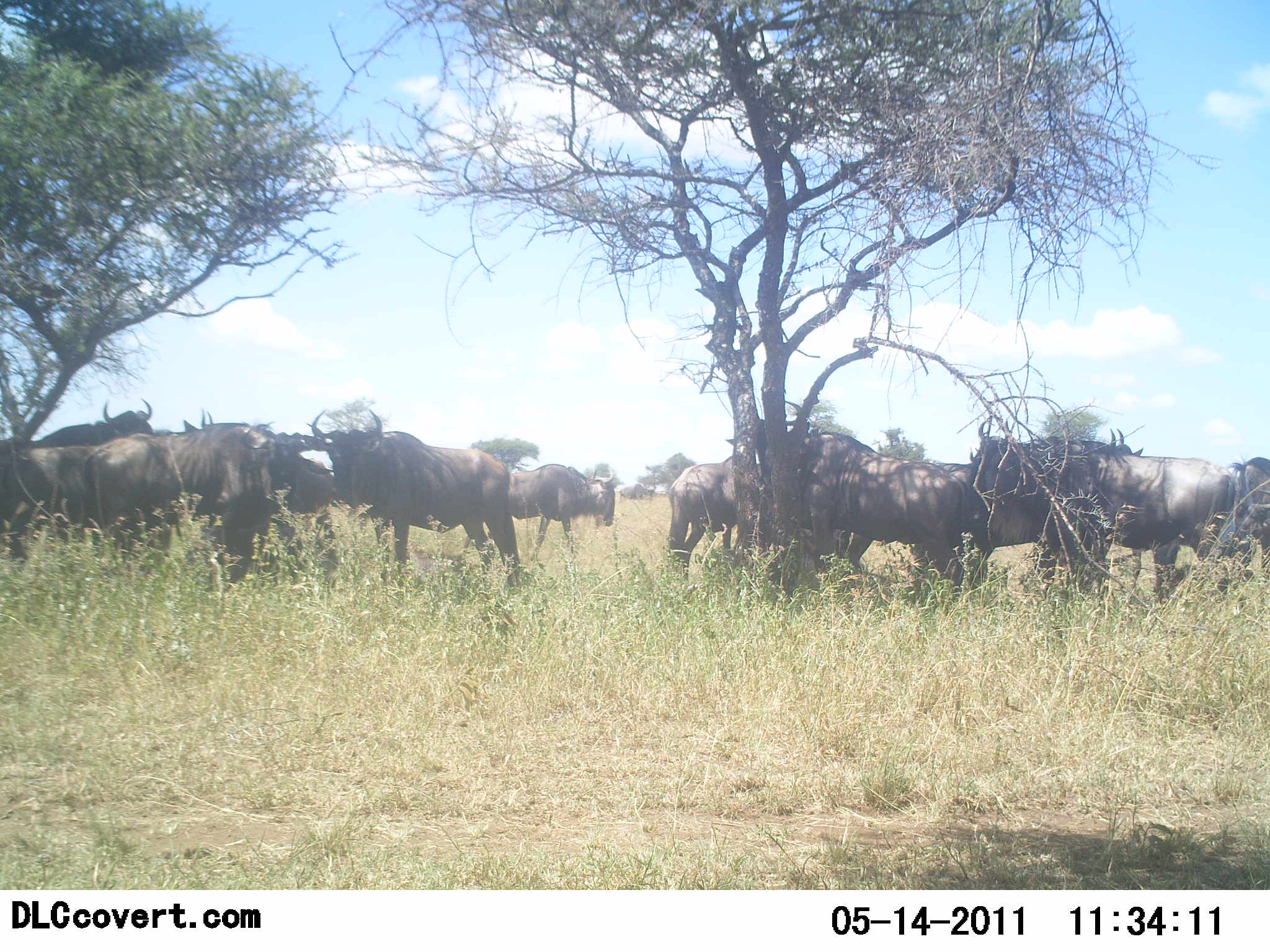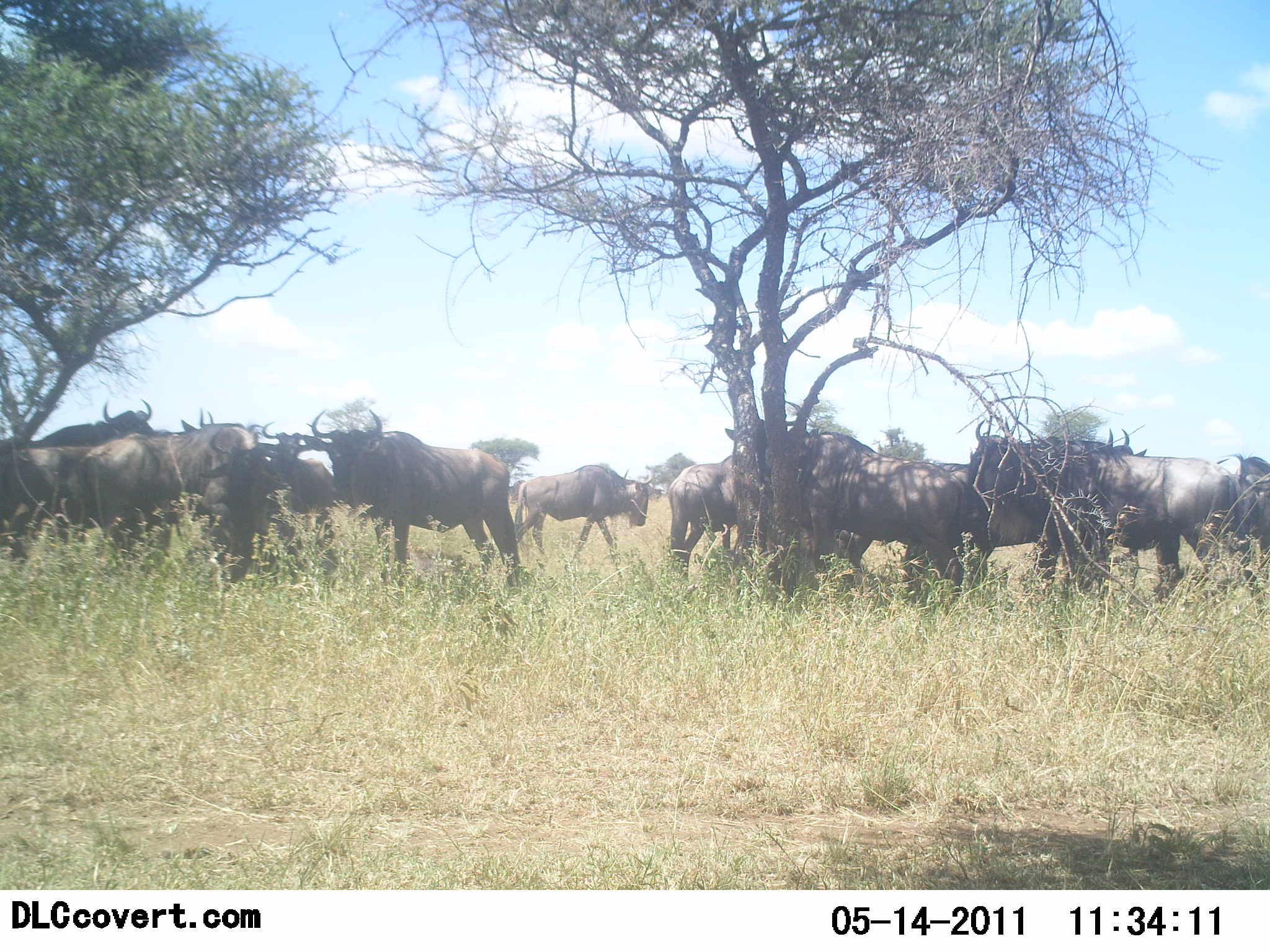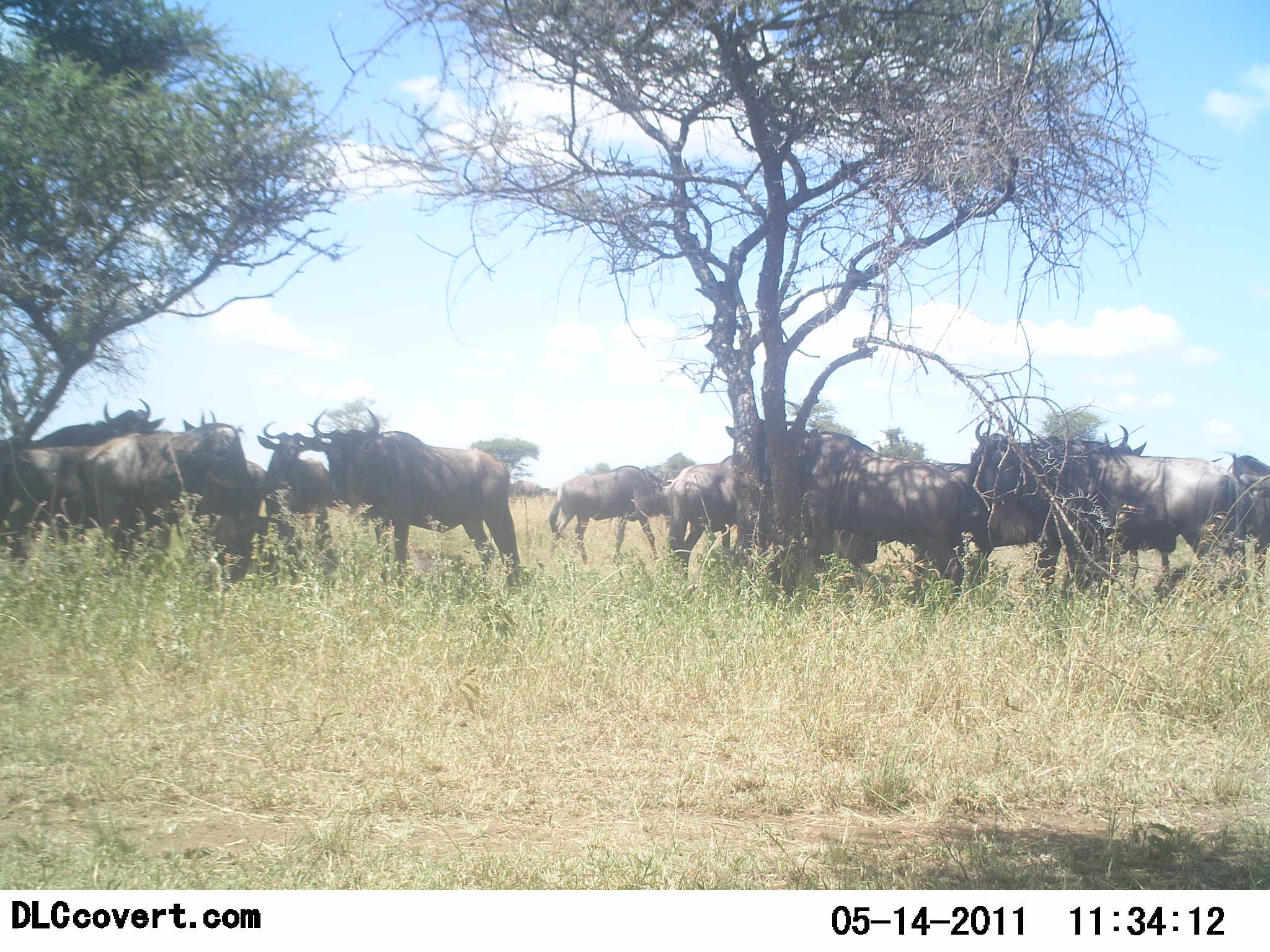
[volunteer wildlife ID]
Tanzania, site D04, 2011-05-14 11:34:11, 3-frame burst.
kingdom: Animalia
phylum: Chordata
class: Mammalia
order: Artiodactyla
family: Bovidae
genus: Connochaetes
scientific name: Connochaetes taurinus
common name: blue wildebeest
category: wildebeest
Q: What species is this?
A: Wildebeest (blue wildebeest) (Connochaetes taurinus).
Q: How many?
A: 11-50.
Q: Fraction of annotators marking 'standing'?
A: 90%.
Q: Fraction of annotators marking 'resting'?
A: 0%.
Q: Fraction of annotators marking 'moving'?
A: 40%.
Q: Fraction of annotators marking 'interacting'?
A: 0%.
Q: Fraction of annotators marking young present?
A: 0%.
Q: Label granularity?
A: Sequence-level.